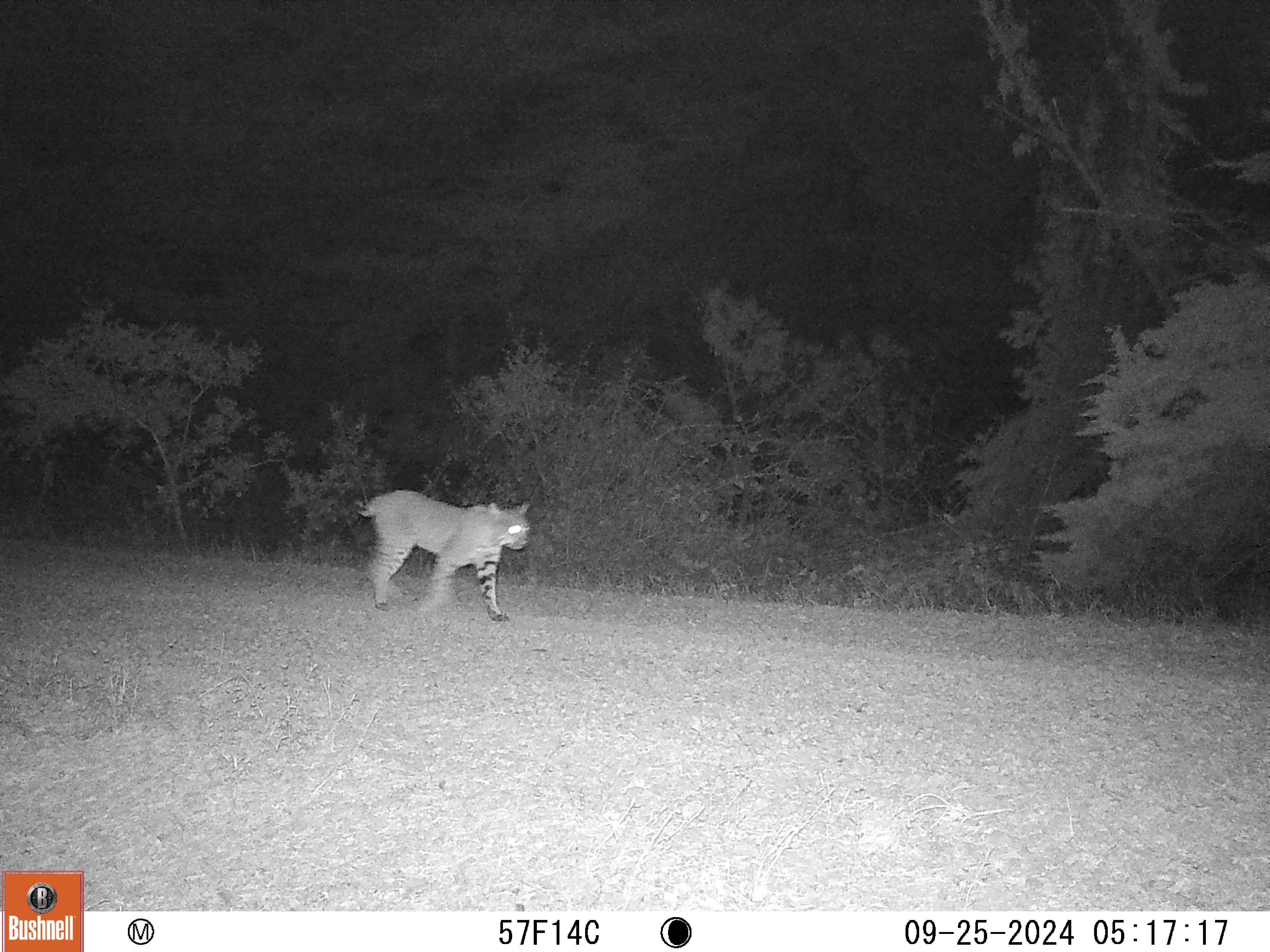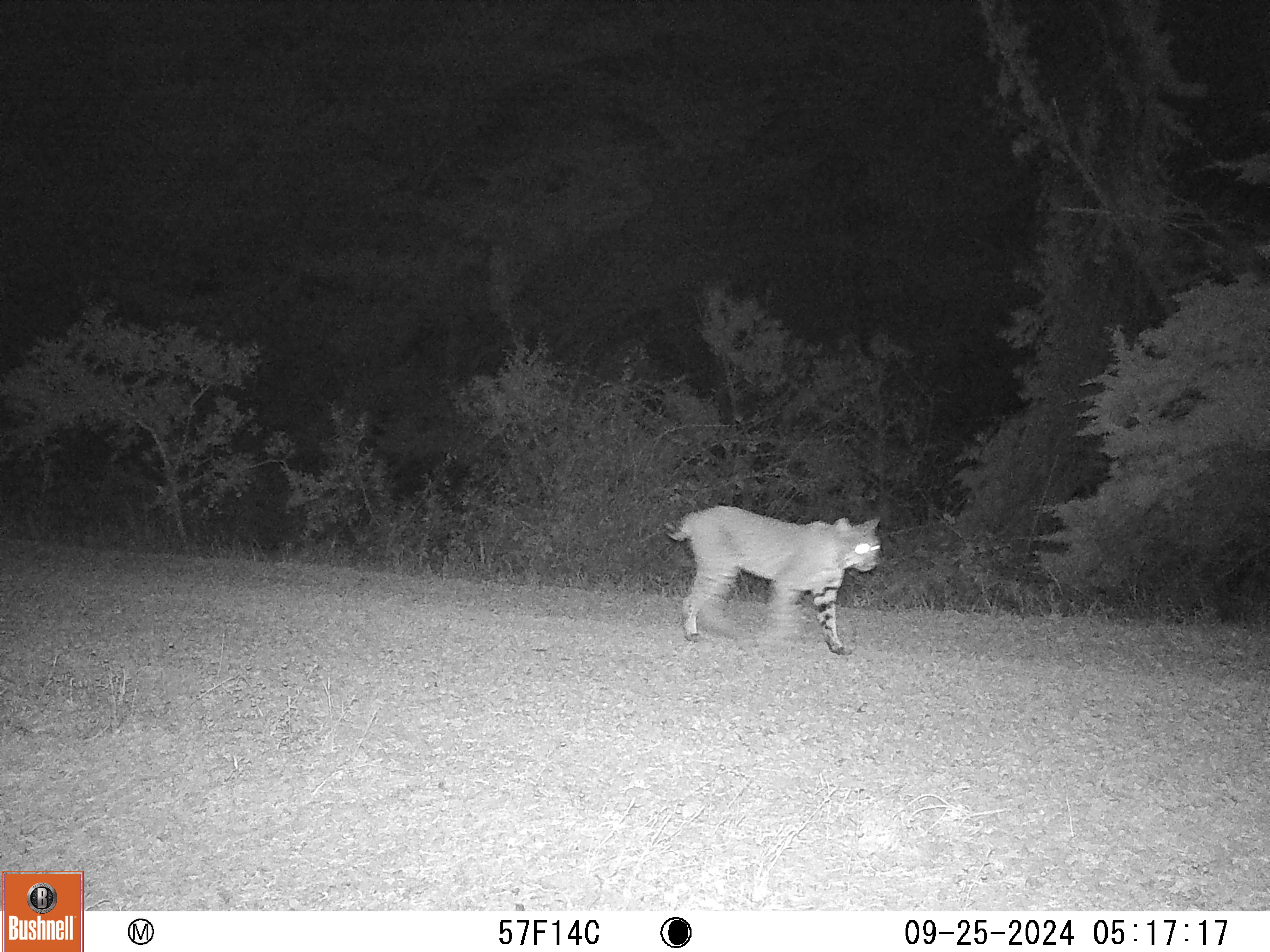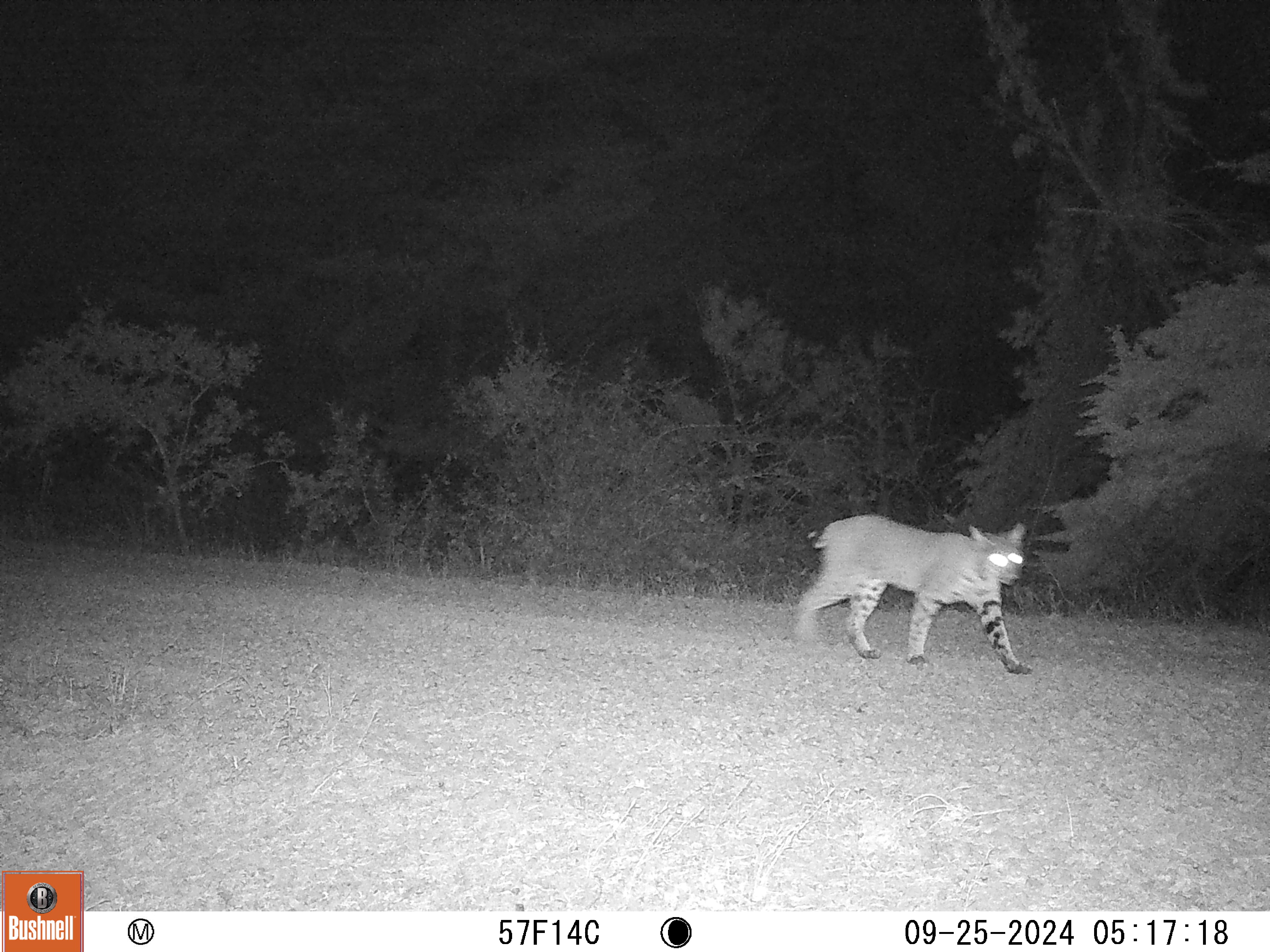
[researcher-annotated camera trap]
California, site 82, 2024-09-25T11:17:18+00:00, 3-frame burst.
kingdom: Animalia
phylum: Chordata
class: Mammalia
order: Carnivora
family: Felidae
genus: Lynx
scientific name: Lynx rufus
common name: bobcat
Bobcat (Lynx rufus).